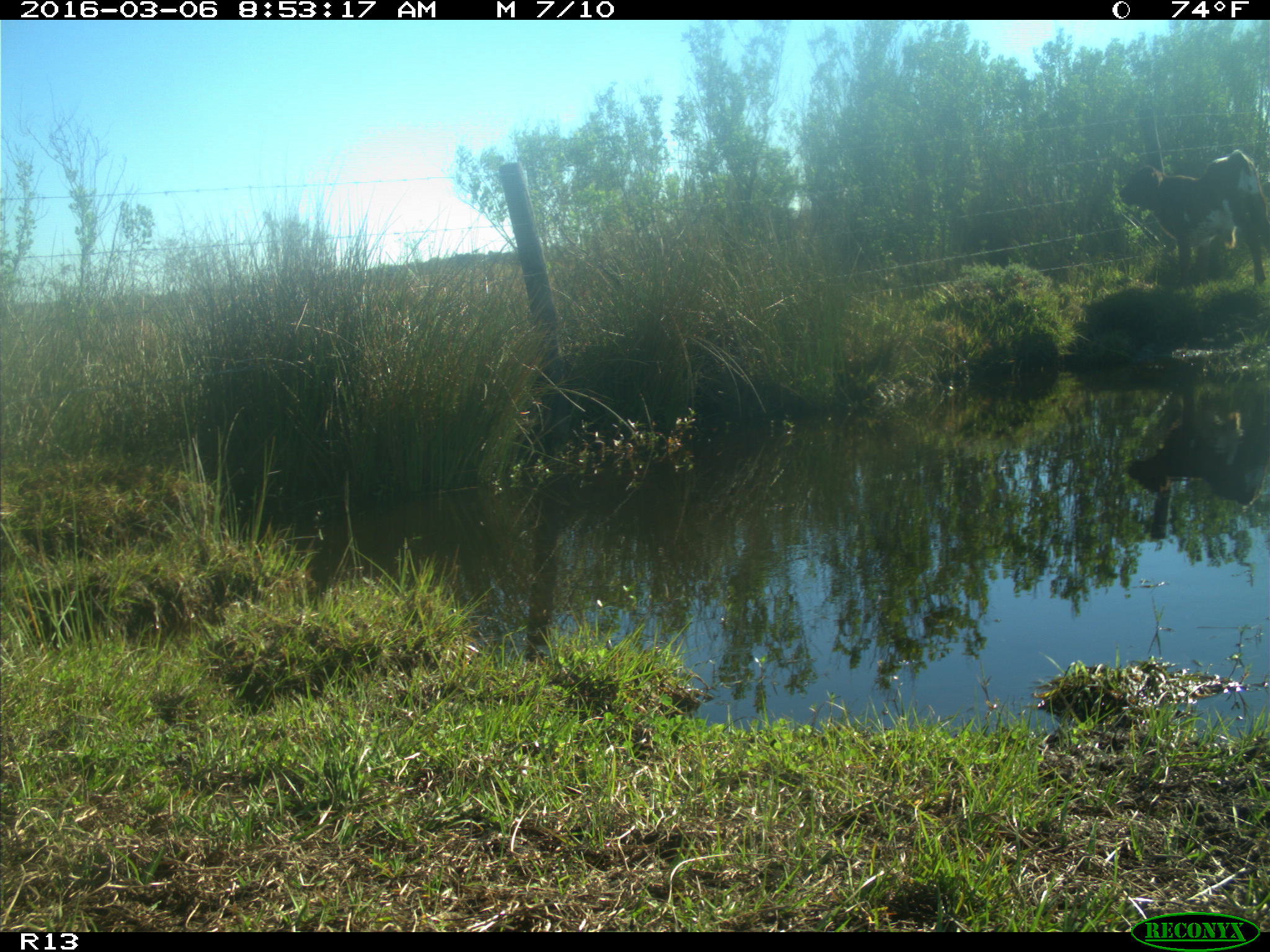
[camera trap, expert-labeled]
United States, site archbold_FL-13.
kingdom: Animalia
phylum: Chordata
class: Mammalia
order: Artiodactyla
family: Bovidae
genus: Bos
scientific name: Bos taurus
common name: domestic cow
Bos taurus (domestic cow).